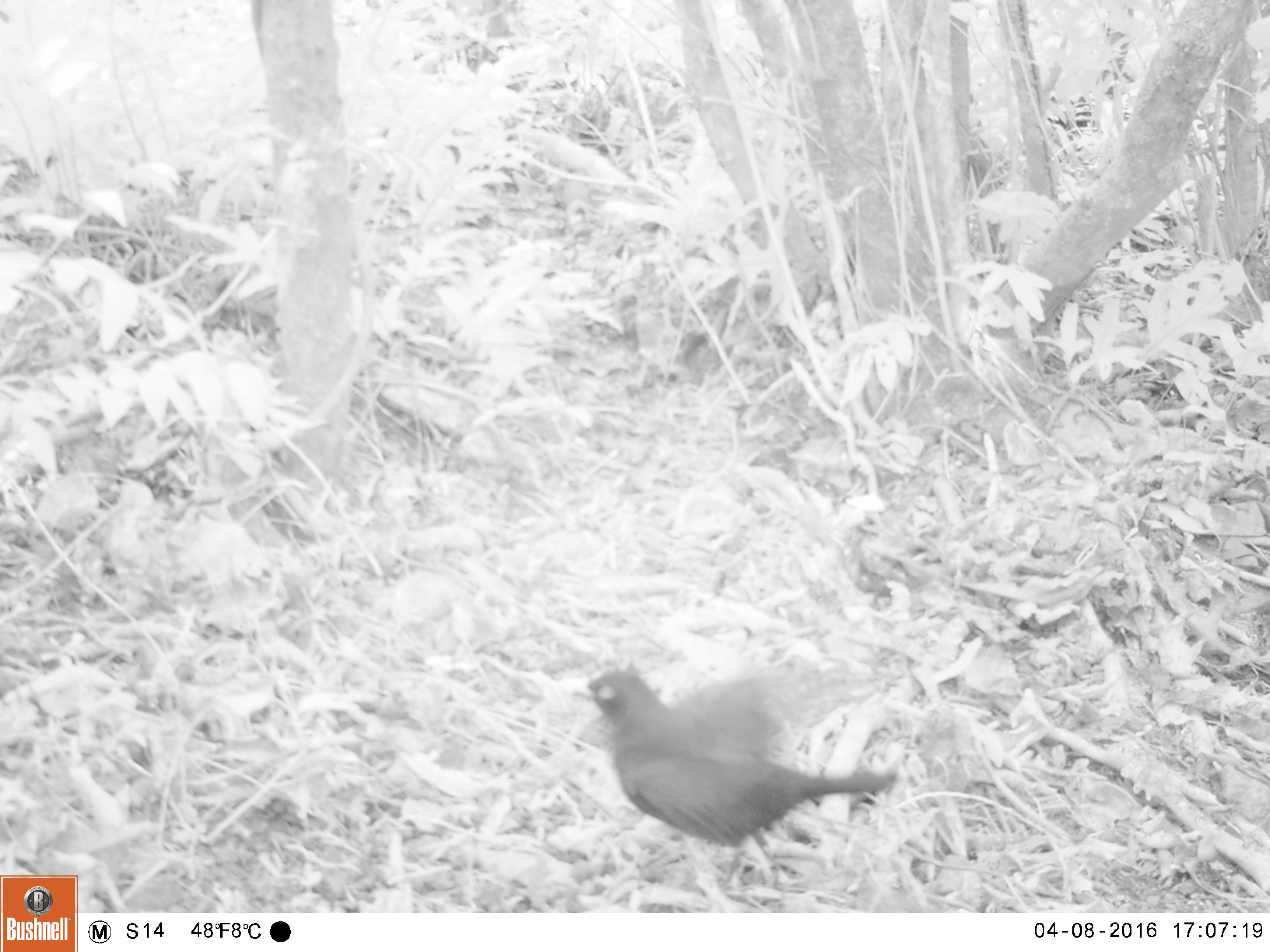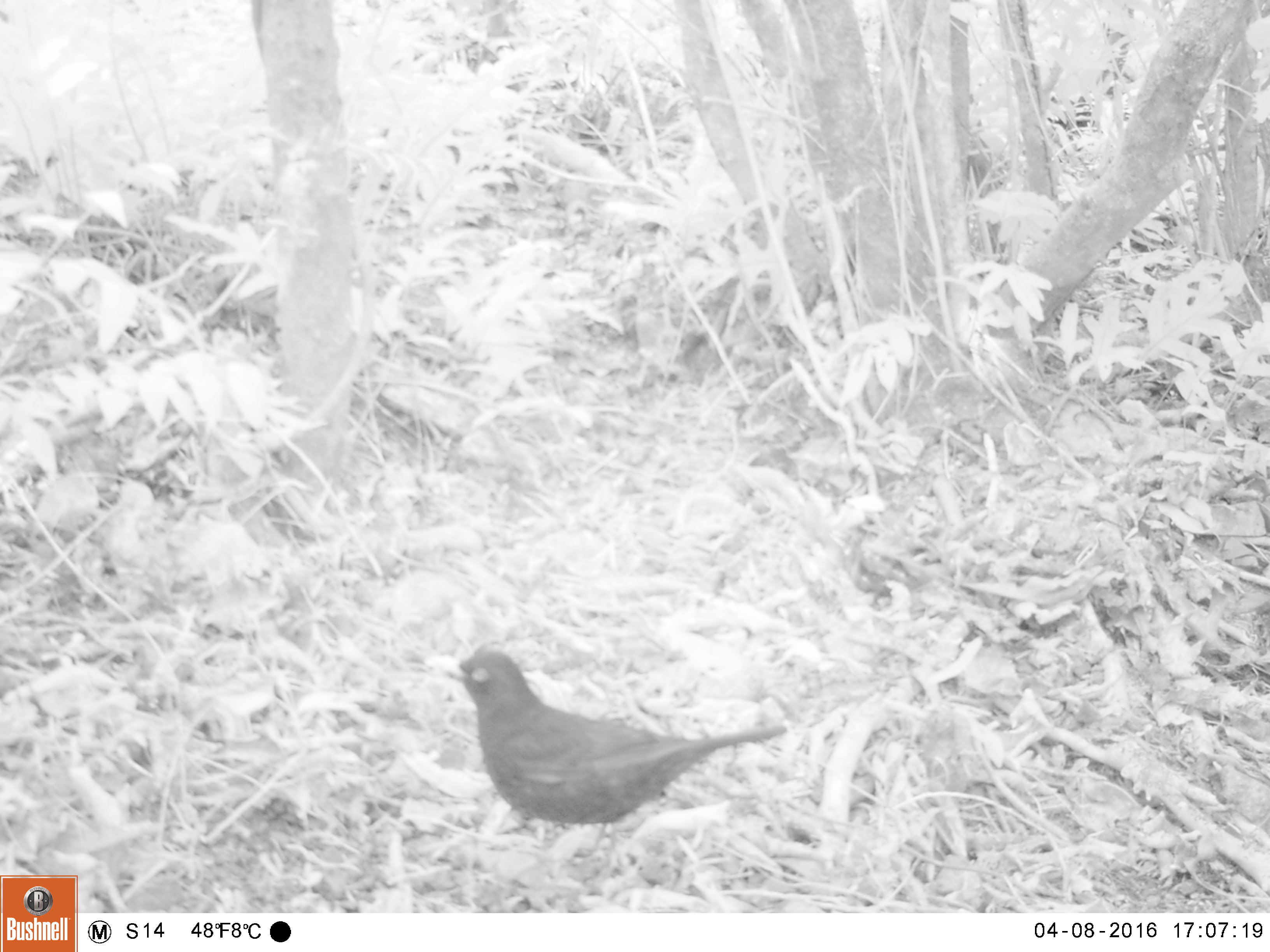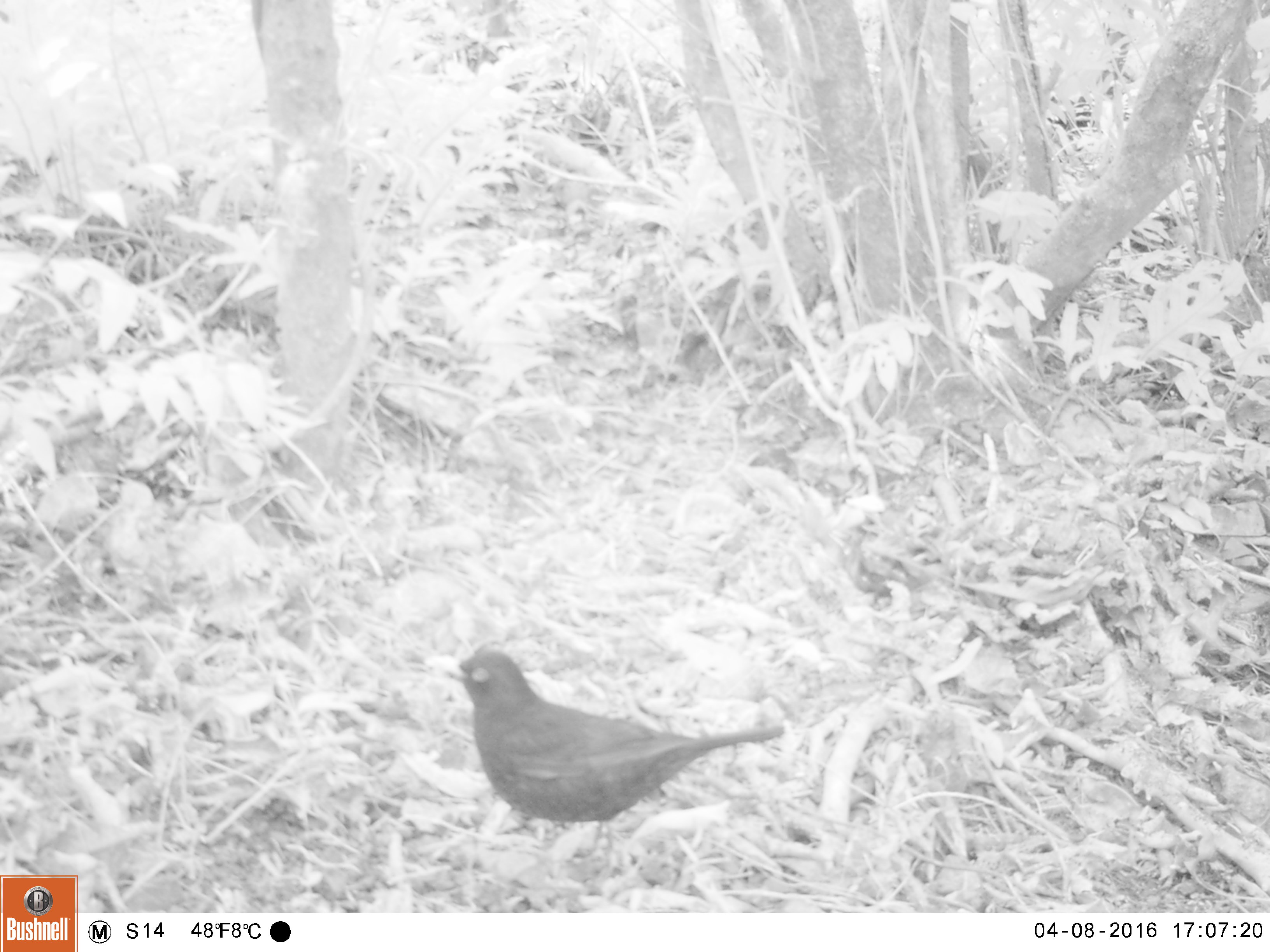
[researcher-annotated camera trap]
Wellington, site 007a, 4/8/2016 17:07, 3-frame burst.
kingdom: Animalia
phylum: Chordata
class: Aves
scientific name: Aves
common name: bird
Bird (Aves).